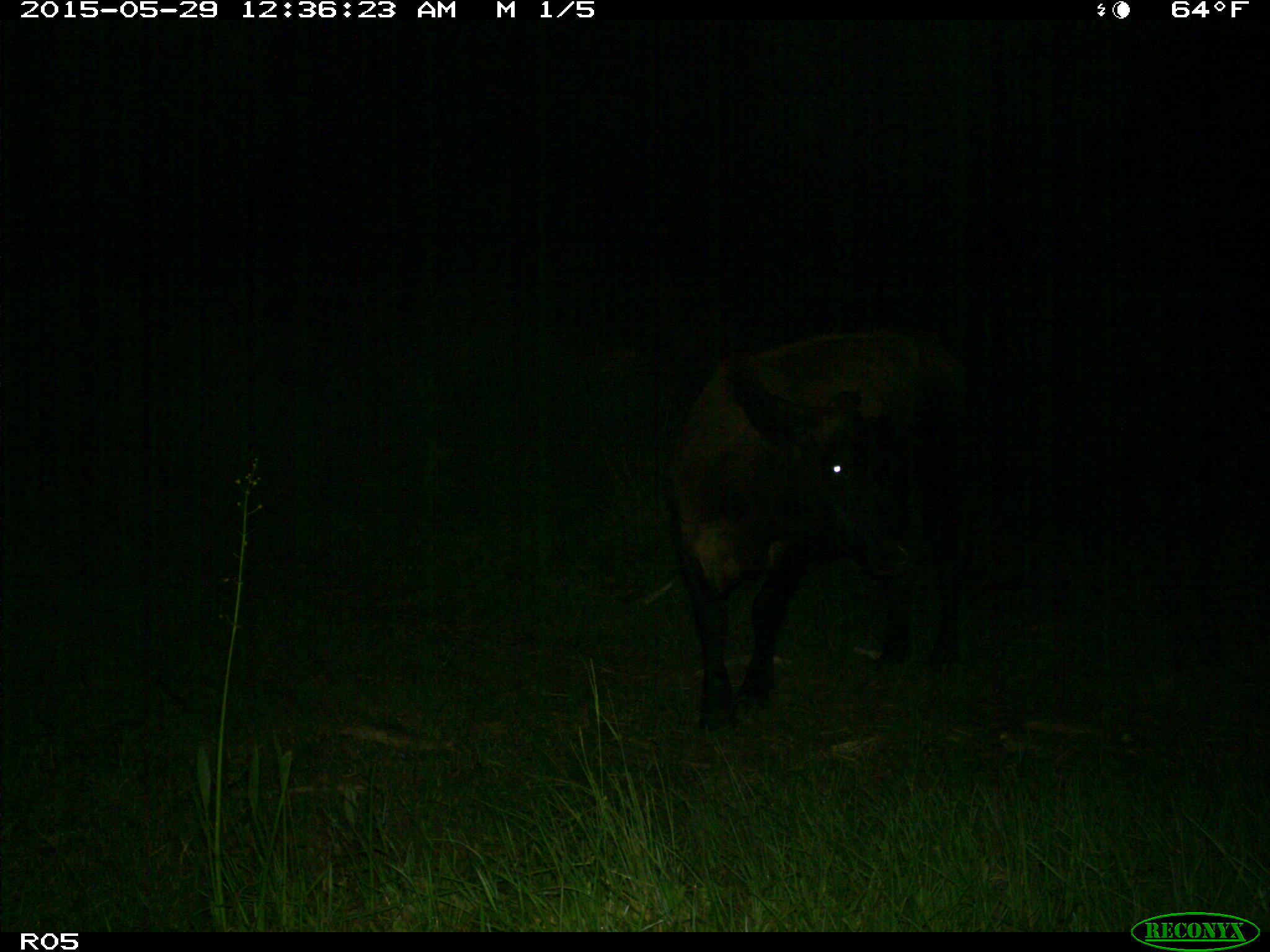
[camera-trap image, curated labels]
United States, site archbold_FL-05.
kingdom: Animalia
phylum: Chordata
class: Mammalia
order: Artiodactyla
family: Bovidae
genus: Bos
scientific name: Bos taurus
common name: domestic cow